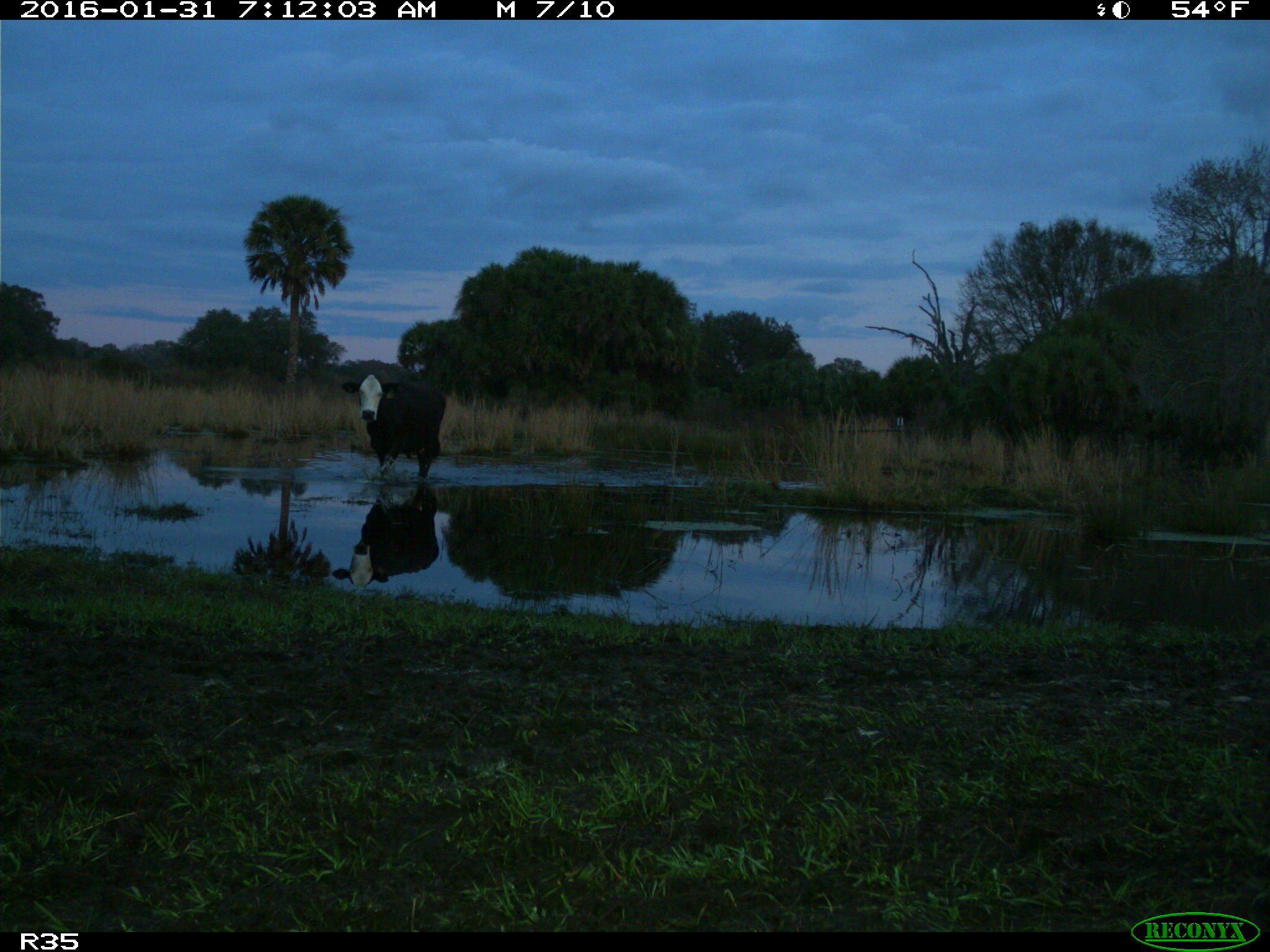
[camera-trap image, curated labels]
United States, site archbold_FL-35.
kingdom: Animalia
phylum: Chordata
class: Mammalia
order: Artiodactyla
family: Bovidae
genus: Bos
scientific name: Bos taurus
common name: domestic cow